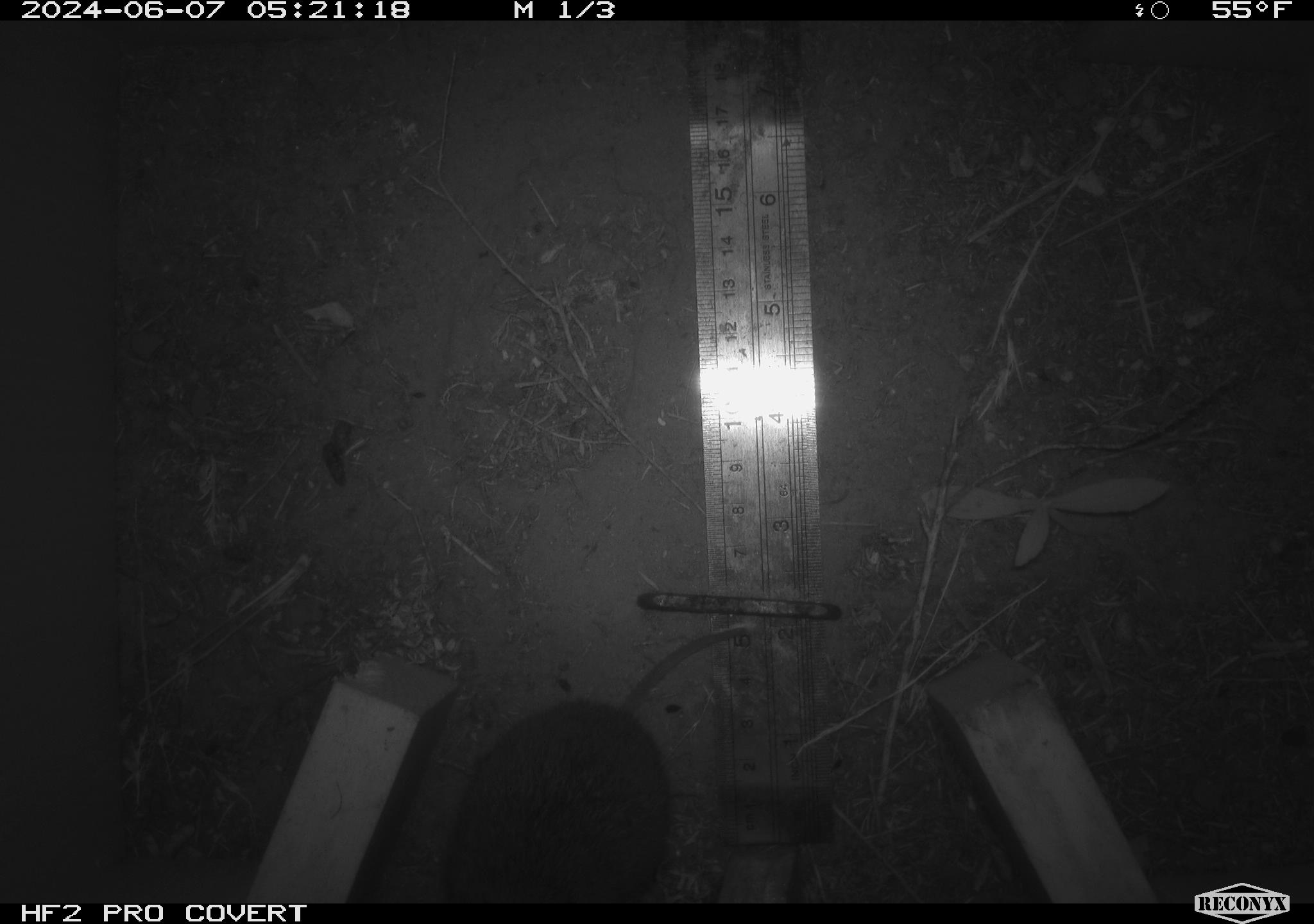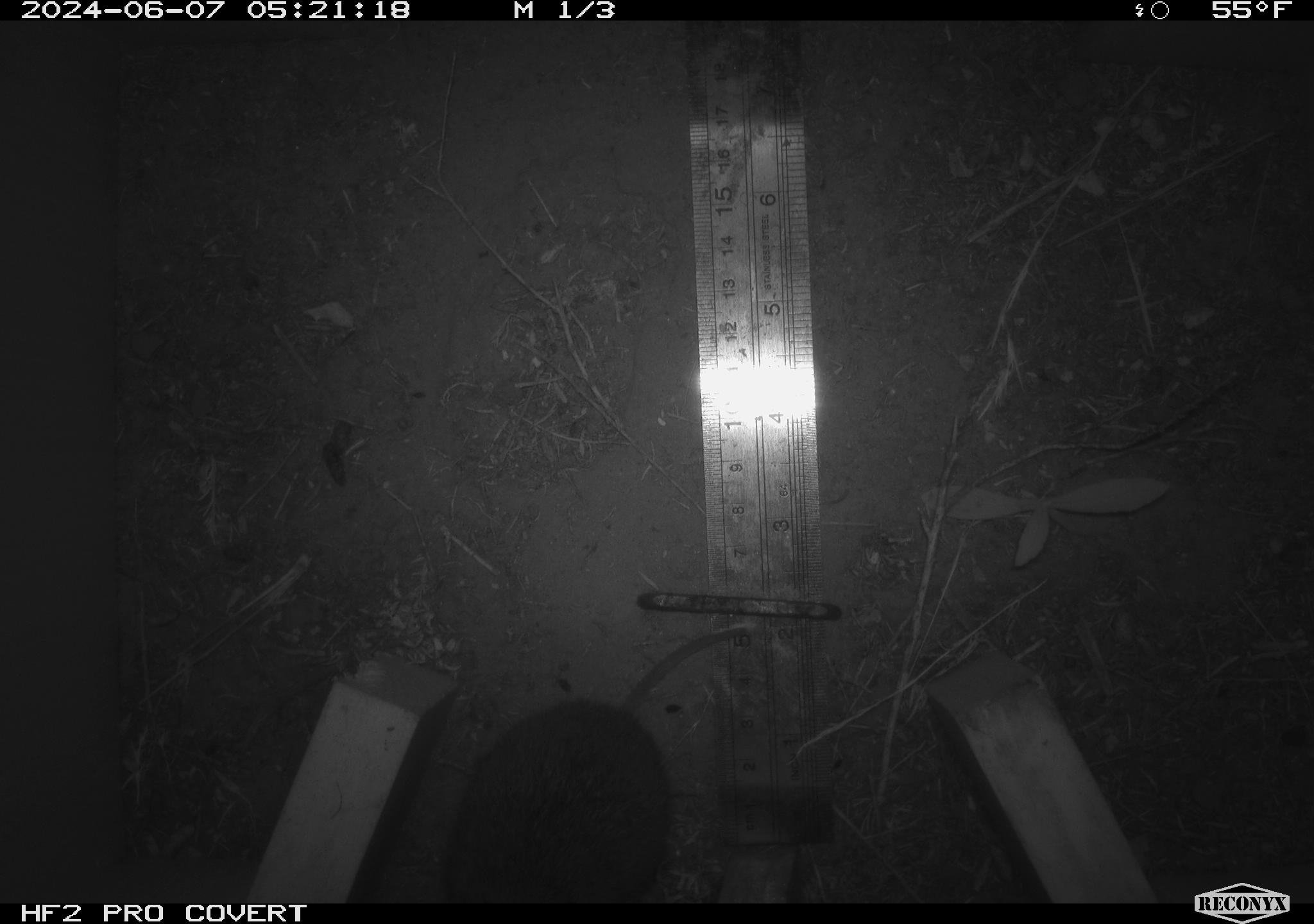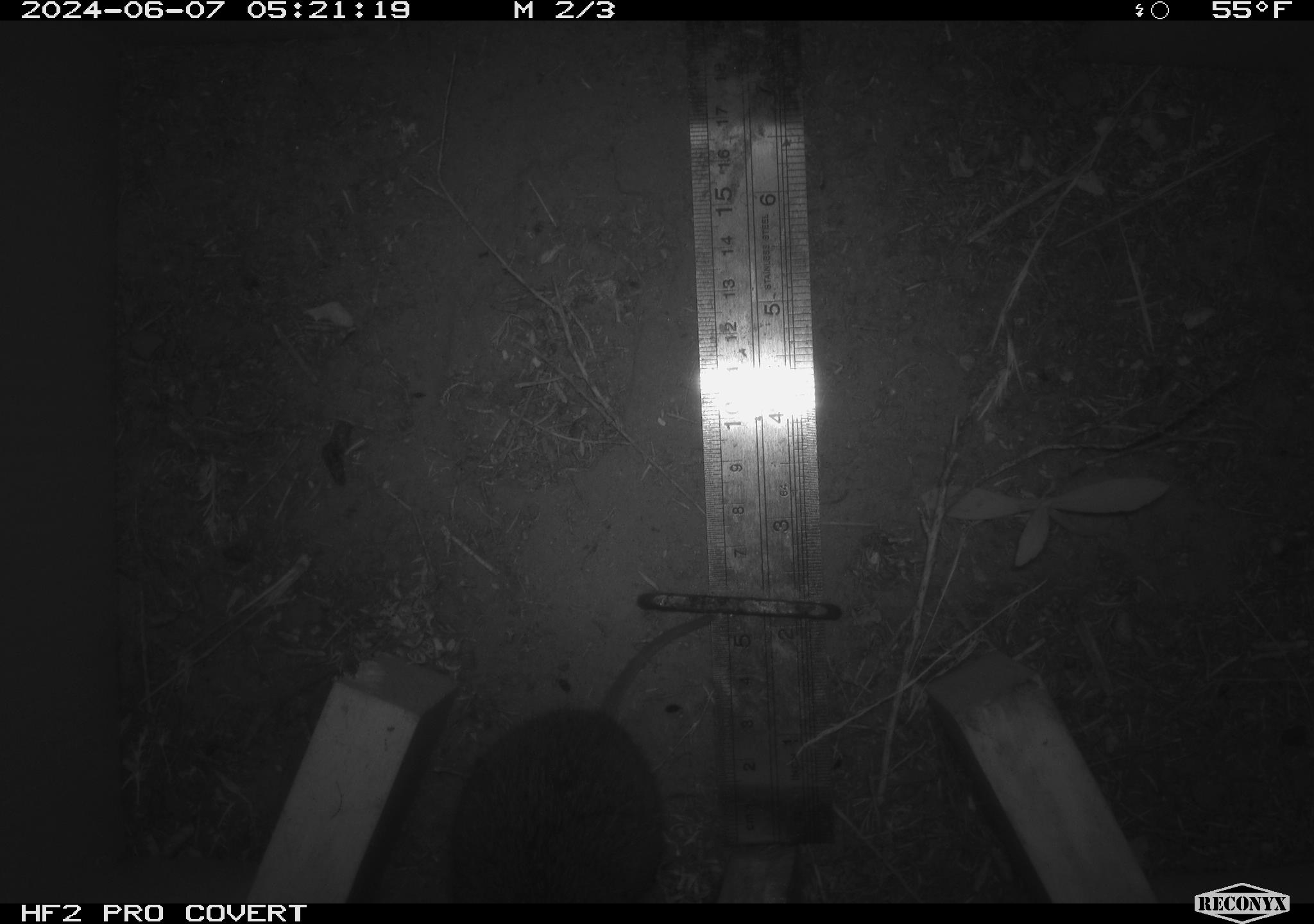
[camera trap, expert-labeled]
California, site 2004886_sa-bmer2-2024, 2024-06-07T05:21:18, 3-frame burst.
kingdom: Animalia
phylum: Chordata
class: Mammalia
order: Rodentia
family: Cricetidae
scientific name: Cricetidae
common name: hamsters, voles, lemmings, and allies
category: cricetidae family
Cricetidae family (hamsters, voles, lemmings, and allies) (Cricetidae).